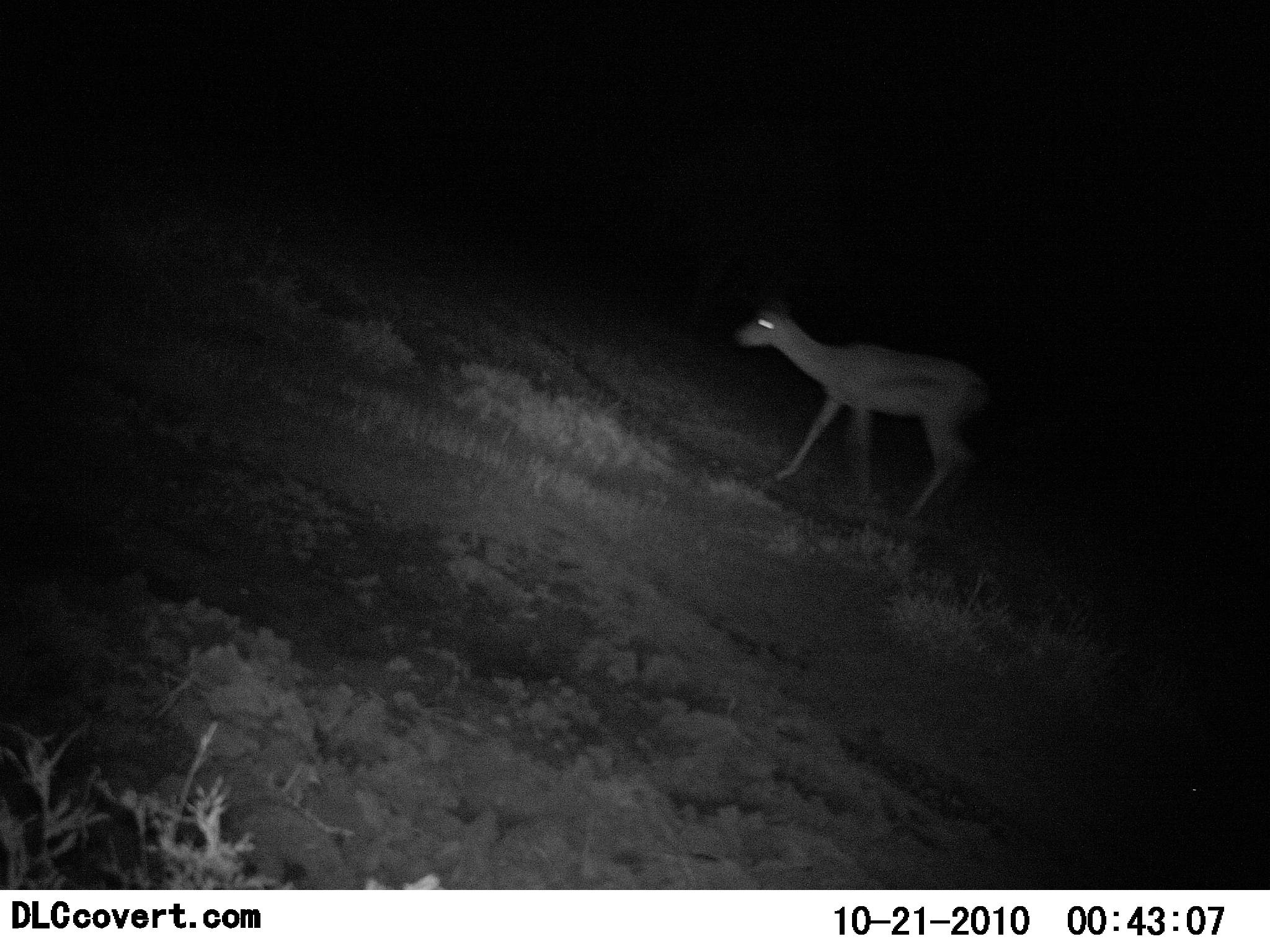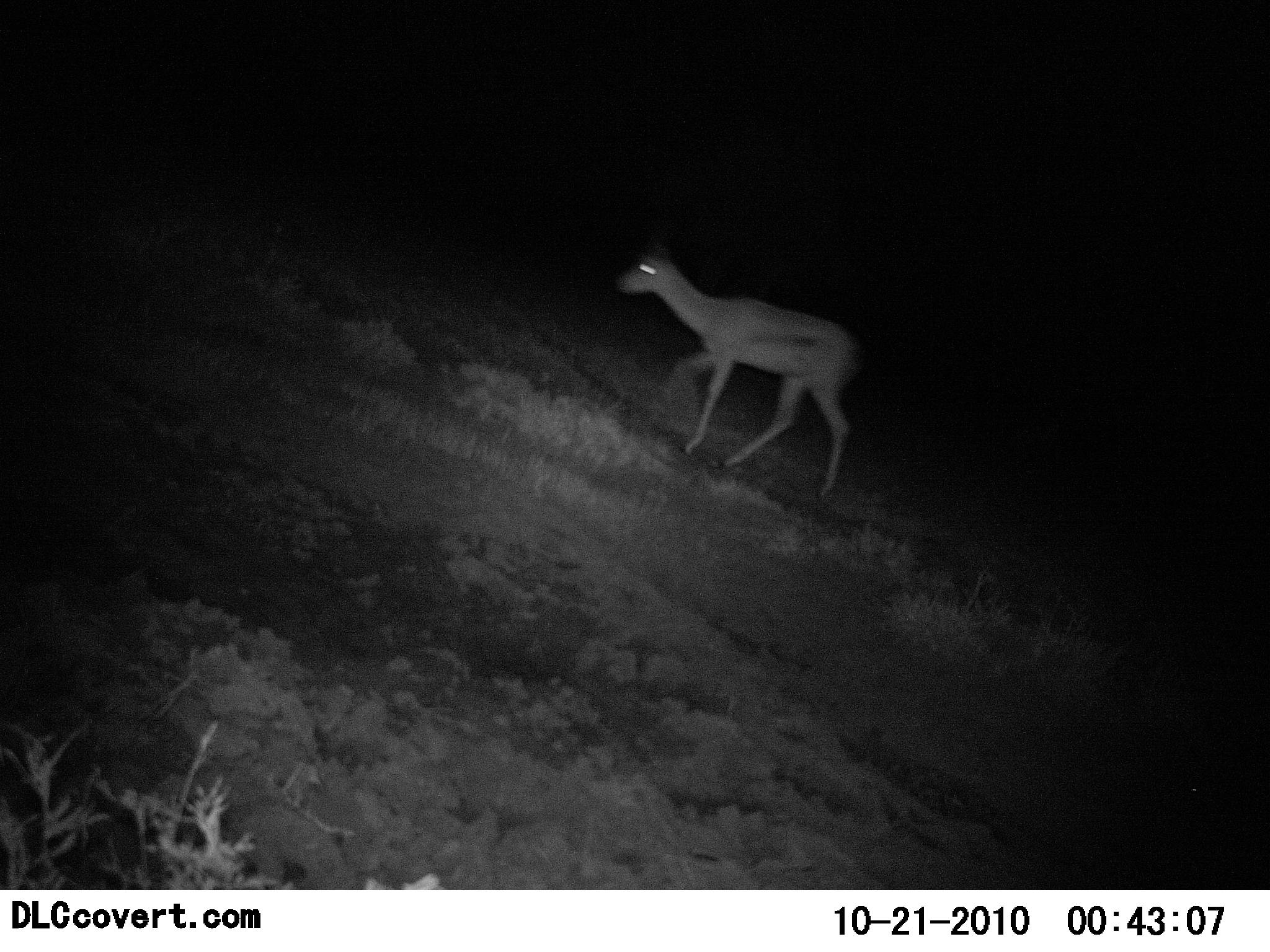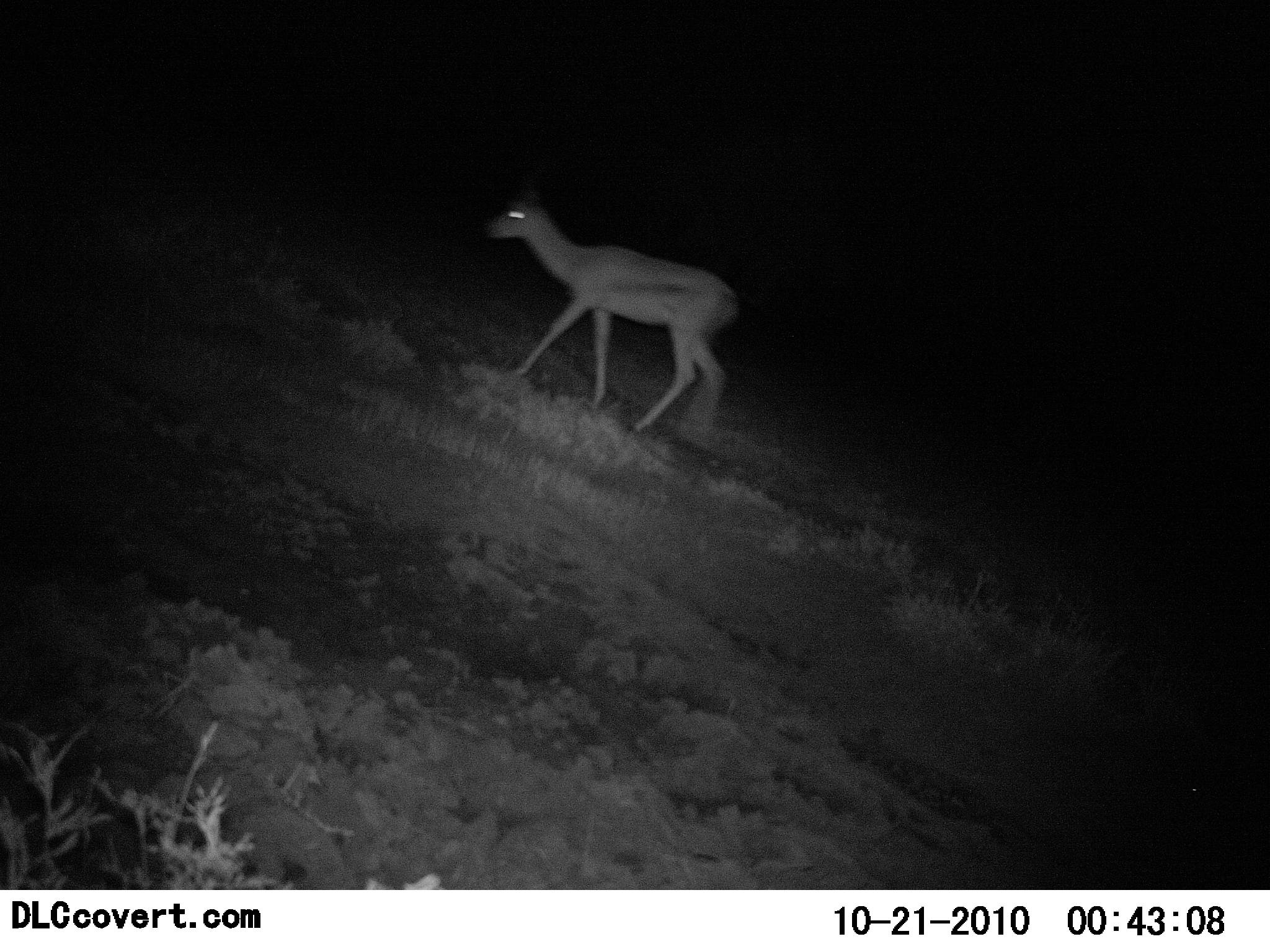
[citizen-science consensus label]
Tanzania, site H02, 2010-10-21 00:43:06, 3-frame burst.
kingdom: Animalia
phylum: Chordata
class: Mammalia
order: Artiodactyla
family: Bovidae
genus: Eudorcas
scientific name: Eudorcas thomsonii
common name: thomson's gazelle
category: gazellethomsons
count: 1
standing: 0%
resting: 0%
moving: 100%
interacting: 0%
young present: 0%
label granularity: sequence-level